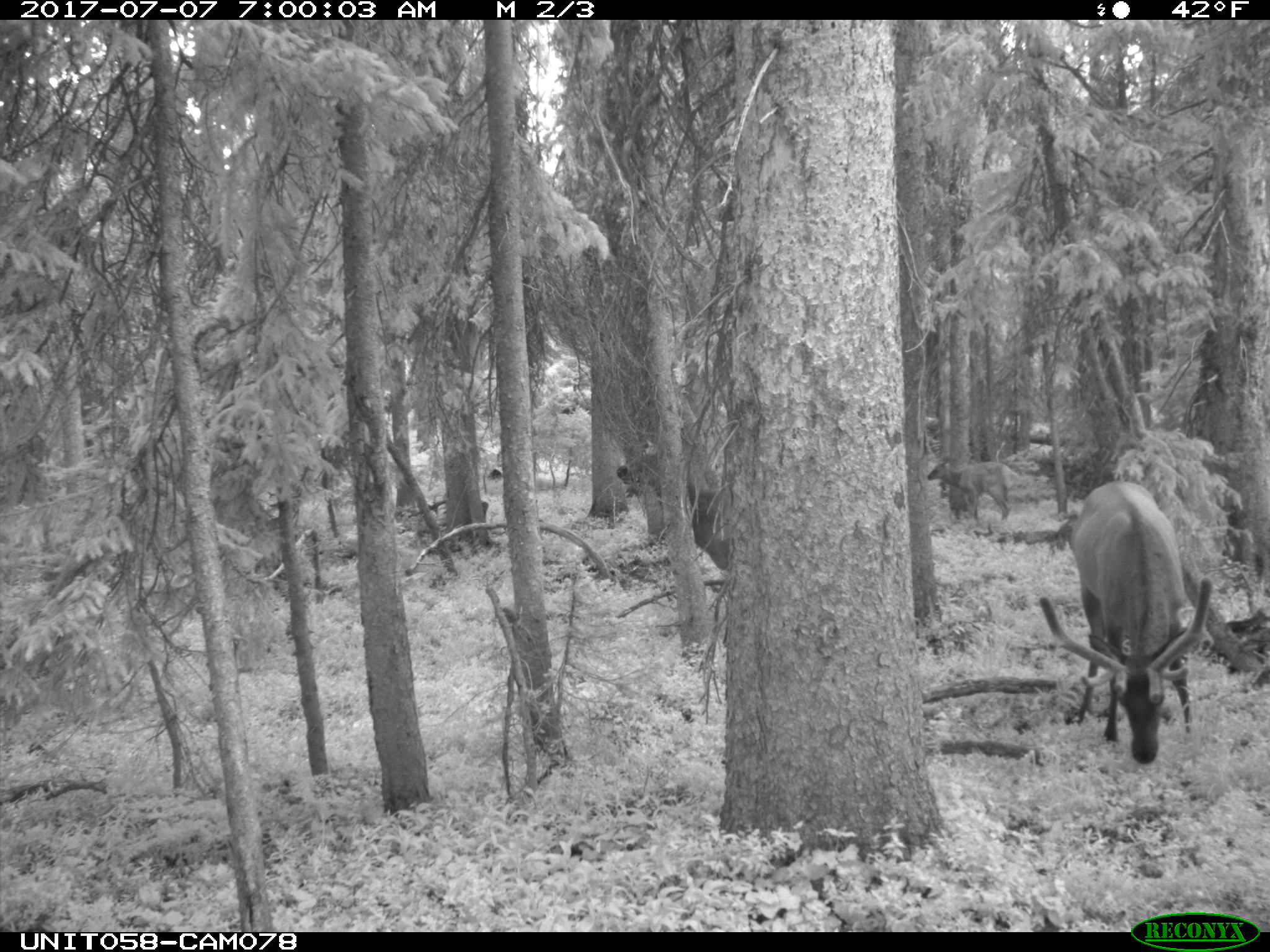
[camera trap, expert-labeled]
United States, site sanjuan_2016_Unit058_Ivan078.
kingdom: Animalia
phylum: Chordata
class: Mammalia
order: Artiodactyla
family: Cervidae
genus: Cervus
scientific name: Cervus elaphus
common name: red deer